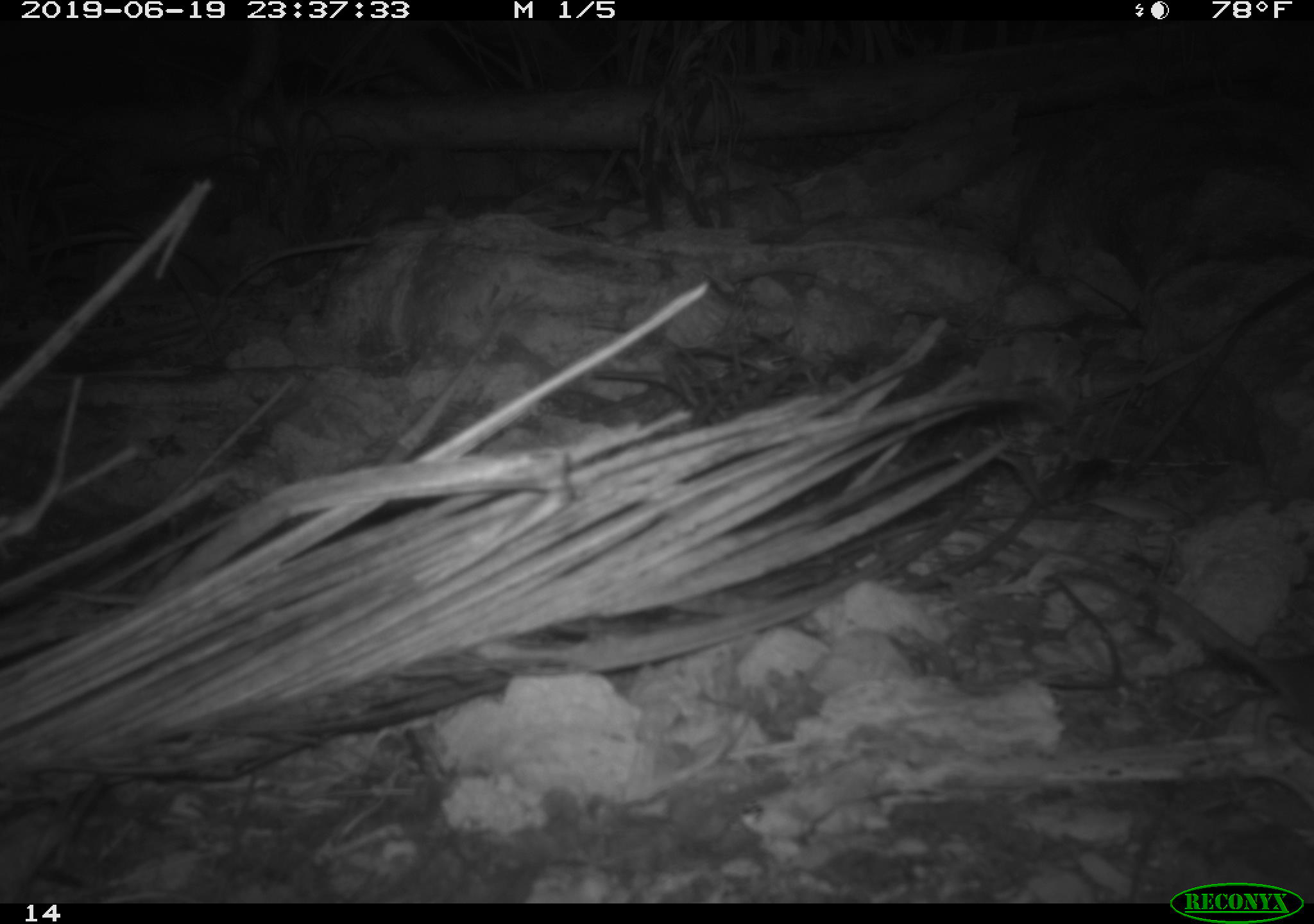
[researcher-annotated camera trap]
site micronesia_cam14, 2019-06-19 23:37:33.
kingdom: Animalia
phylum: Chordata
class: Mammalia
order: Rodentia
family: Muridae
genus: Rattus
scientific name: Rattus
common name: rat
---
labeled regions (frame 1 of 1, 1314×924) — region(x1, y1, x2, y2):
rat: region(1073, 549, 1314, 764)